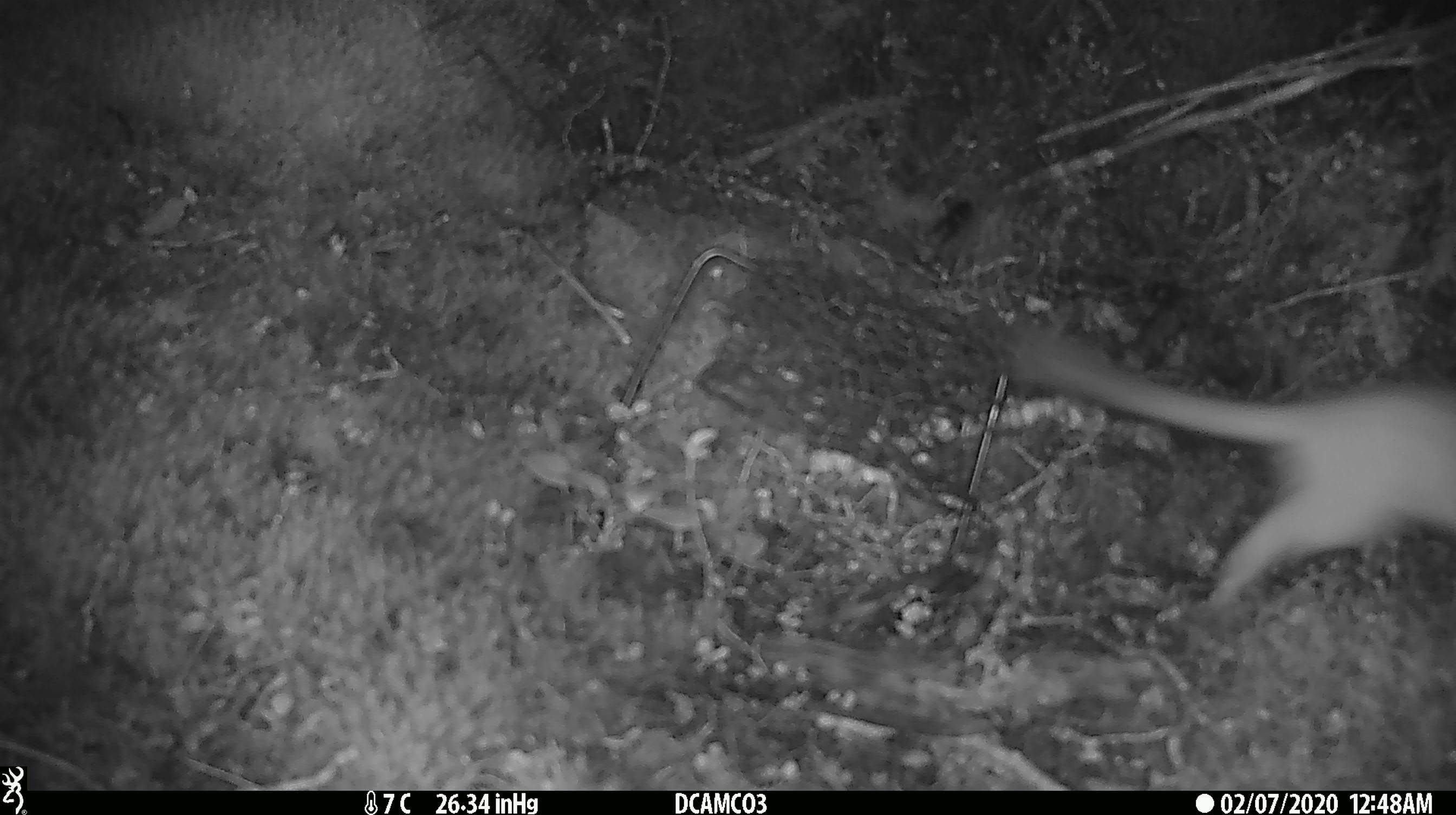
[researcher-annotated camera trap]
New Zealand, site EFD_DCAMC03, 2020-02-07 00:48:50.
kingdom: Animalia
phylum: Chordata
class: Mammalia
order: Carnivora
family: Mustelidae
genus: Mustela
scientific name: Mustela erminea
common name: stoat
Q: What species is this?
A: Stoat (Mustela erminea).